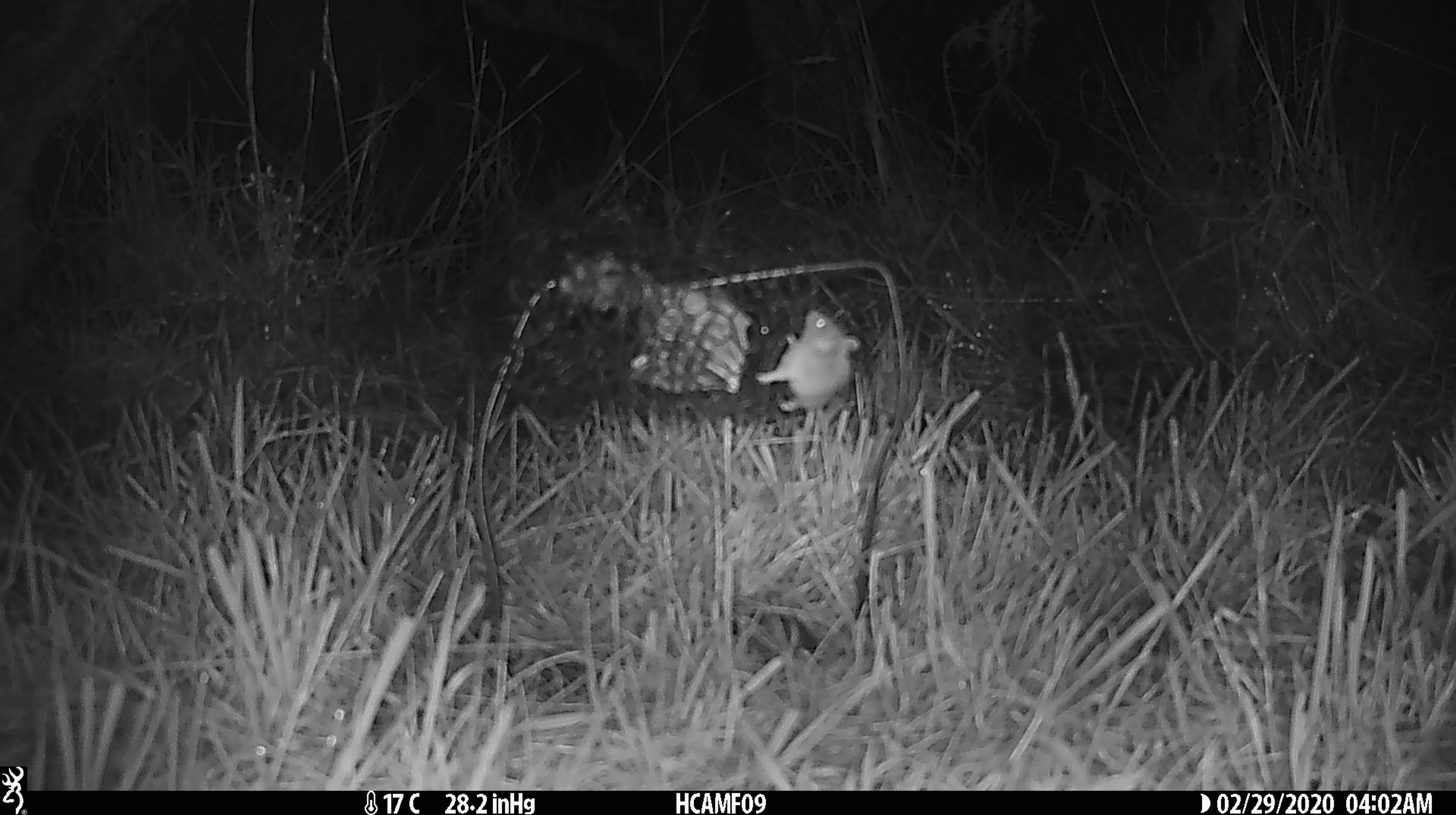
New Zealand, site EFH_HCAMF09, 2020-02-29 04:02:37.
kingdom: Animalia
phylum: Chordata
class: Mammalia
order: Rodentia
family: Muridae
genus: Mus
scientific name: Mus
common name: mouse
Mouse (Mus).